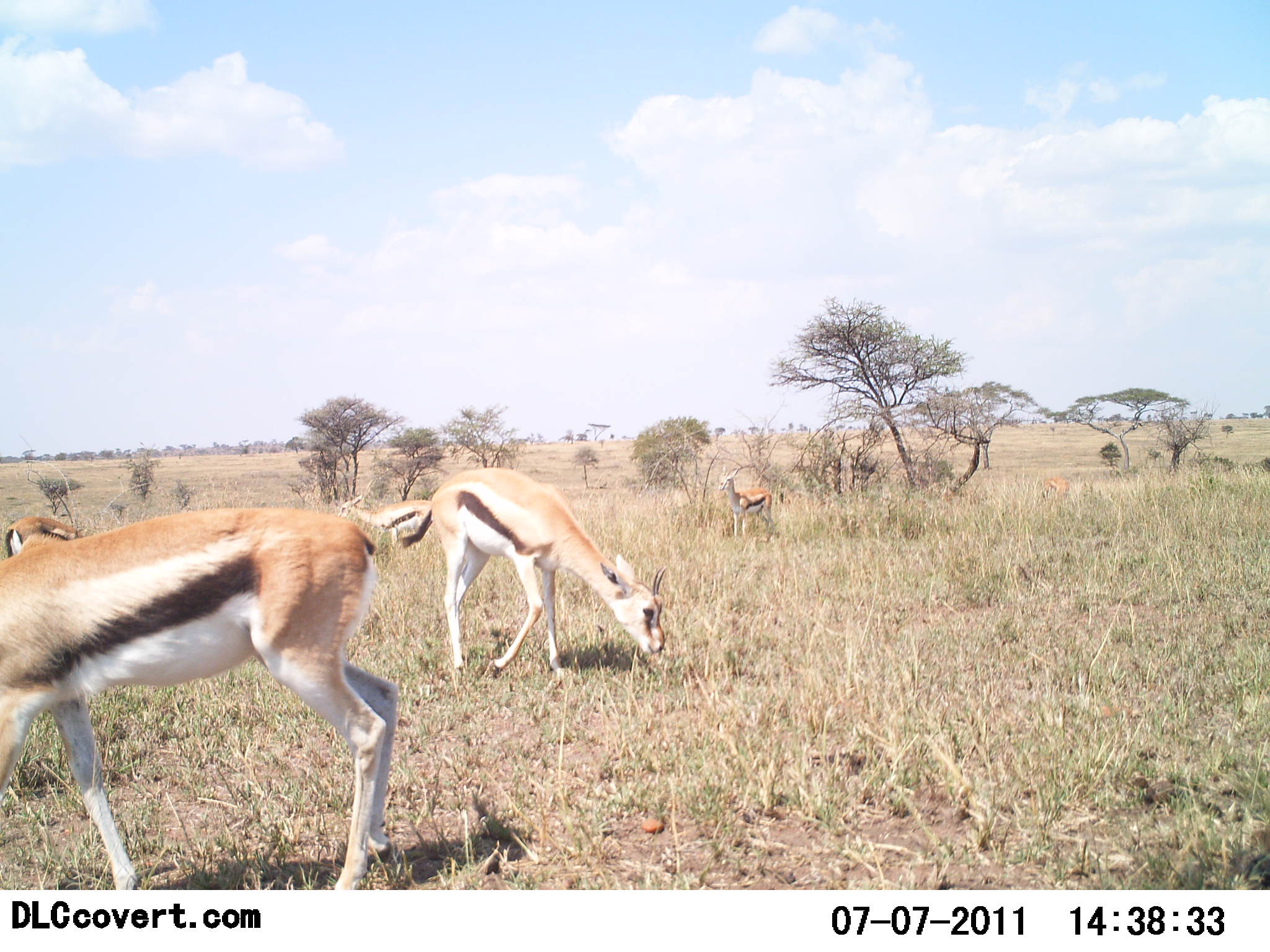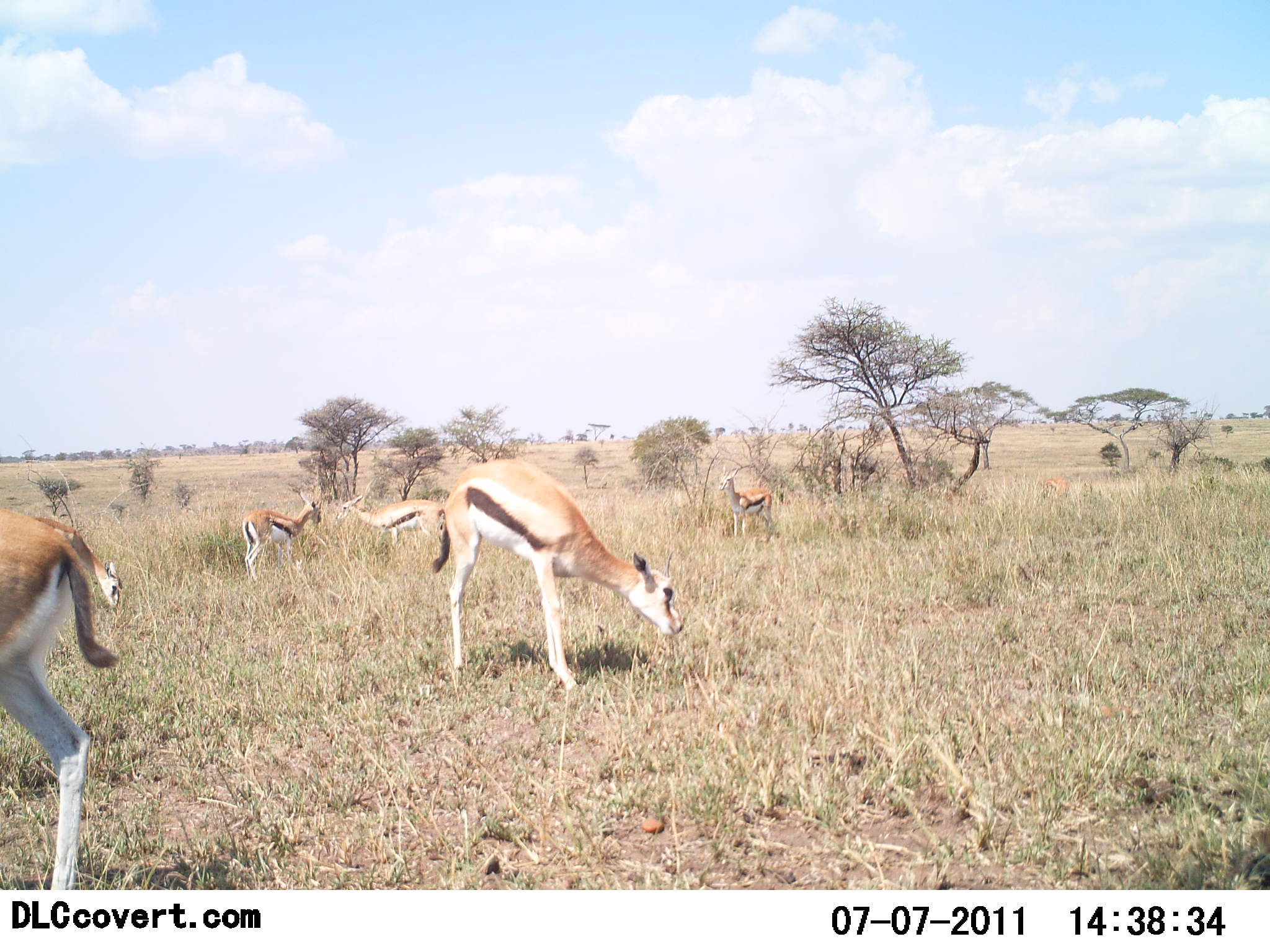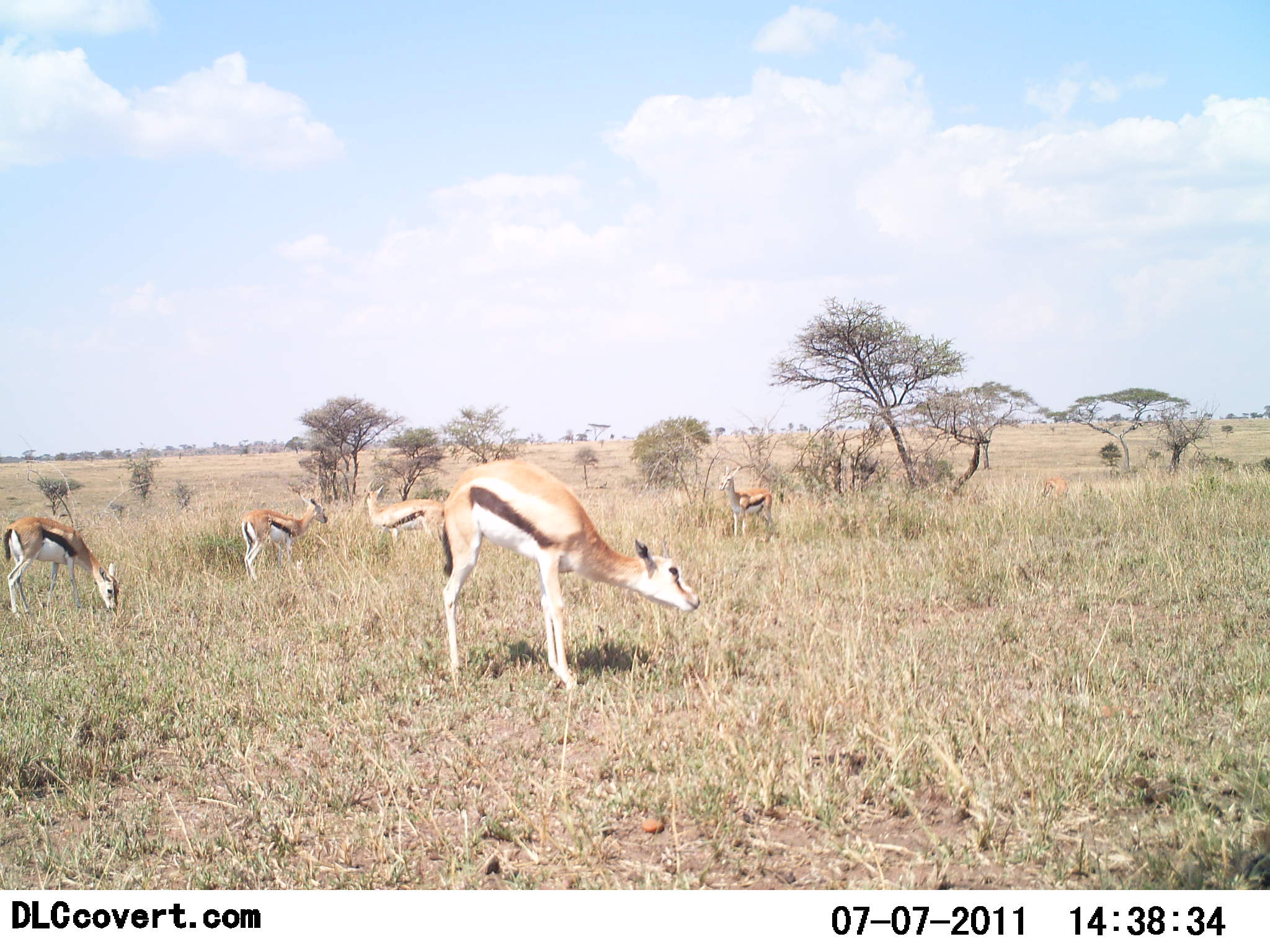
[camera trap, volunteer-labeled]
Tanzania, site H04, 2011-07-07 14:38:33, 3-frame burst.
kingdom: Animalia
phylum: Chordata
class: Mammalia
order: Artiodactyla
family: Bovidae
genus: Eudorcas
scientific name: Eudorcas thomsonii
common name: thomson's gazelle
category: gazellethomsons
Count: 5.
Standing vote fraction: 33%.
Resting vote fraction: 0%.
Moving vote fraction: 17%.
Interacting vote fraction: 0%.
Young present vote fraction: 0%.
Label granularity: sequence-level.